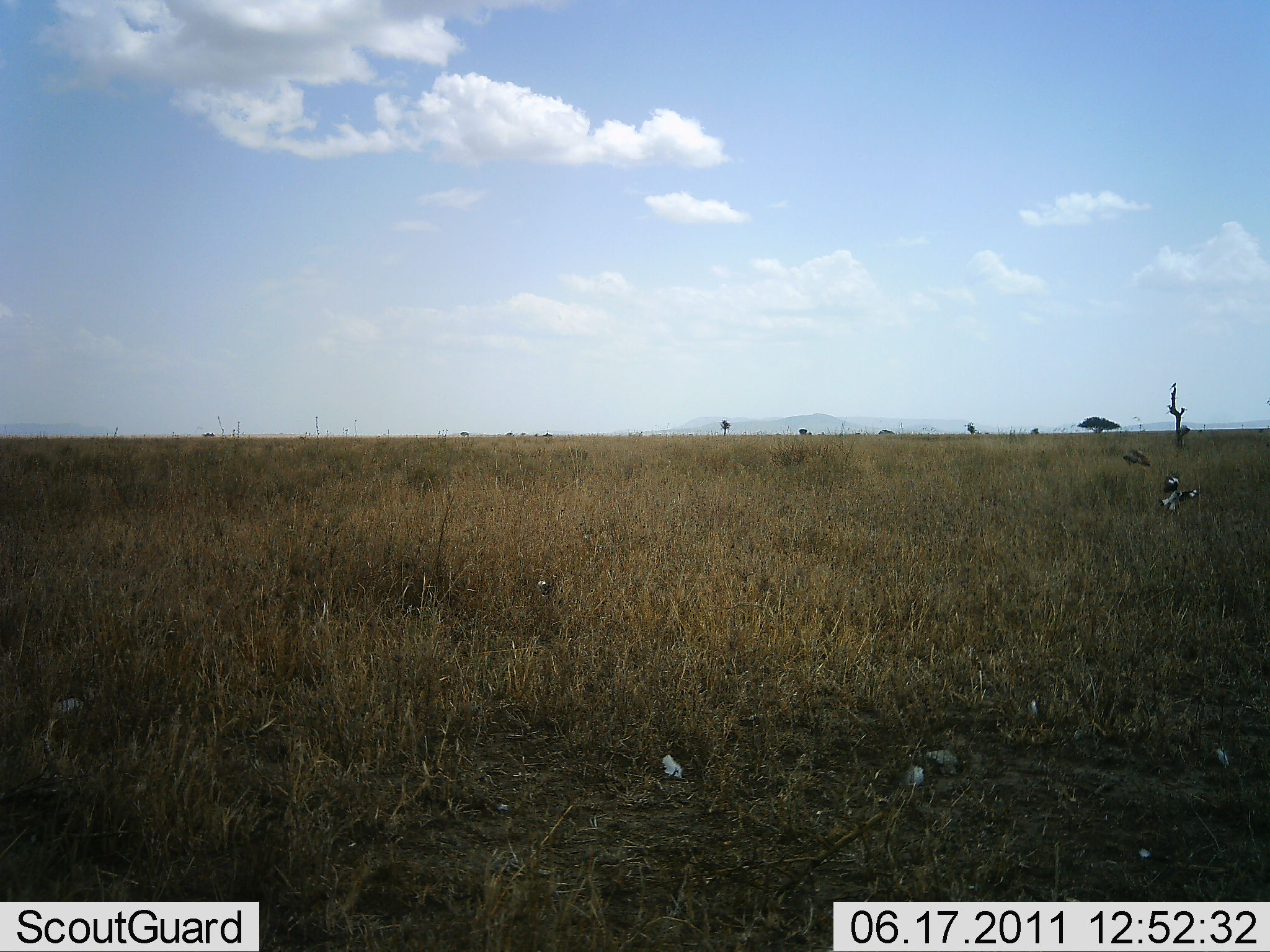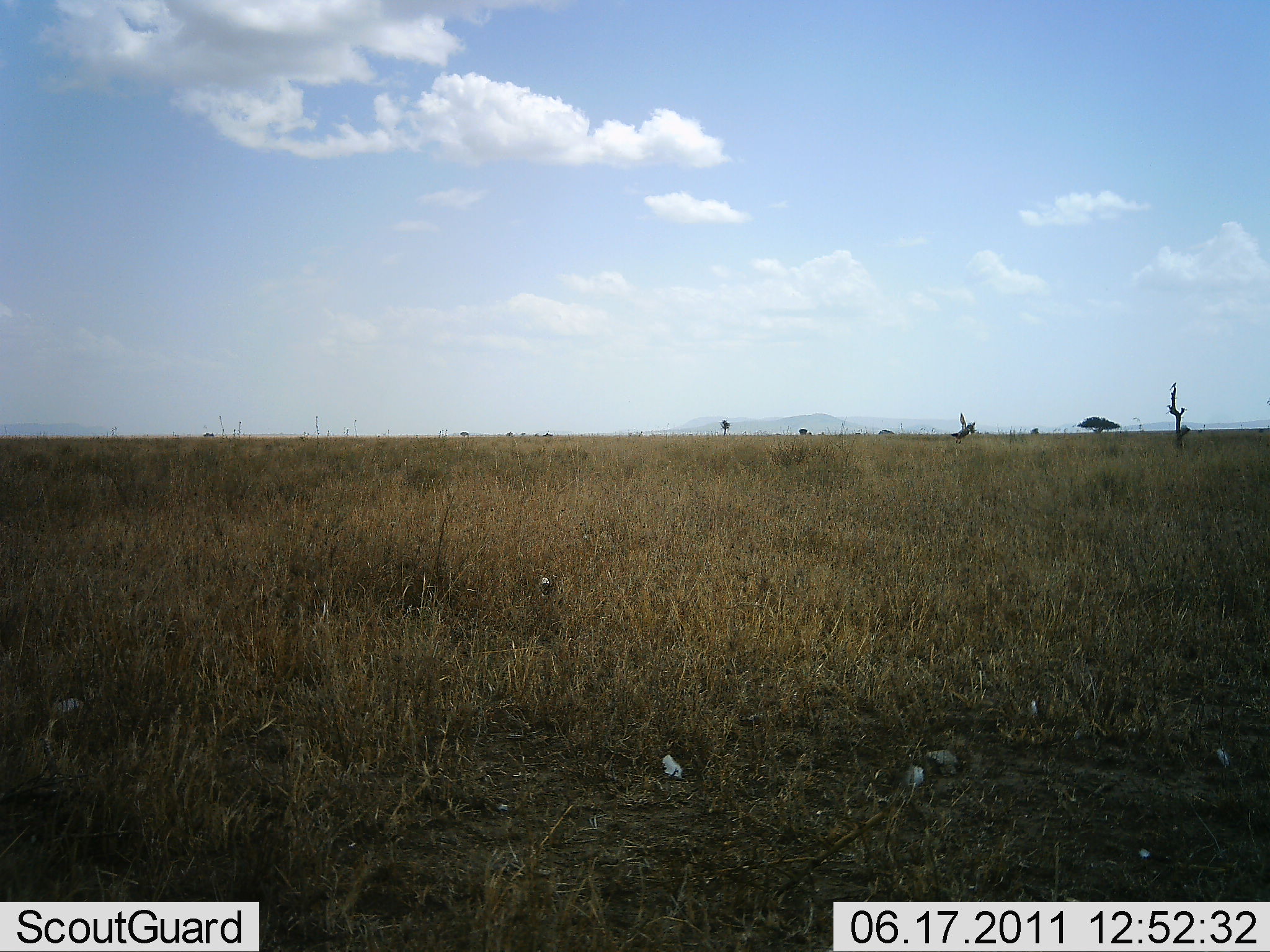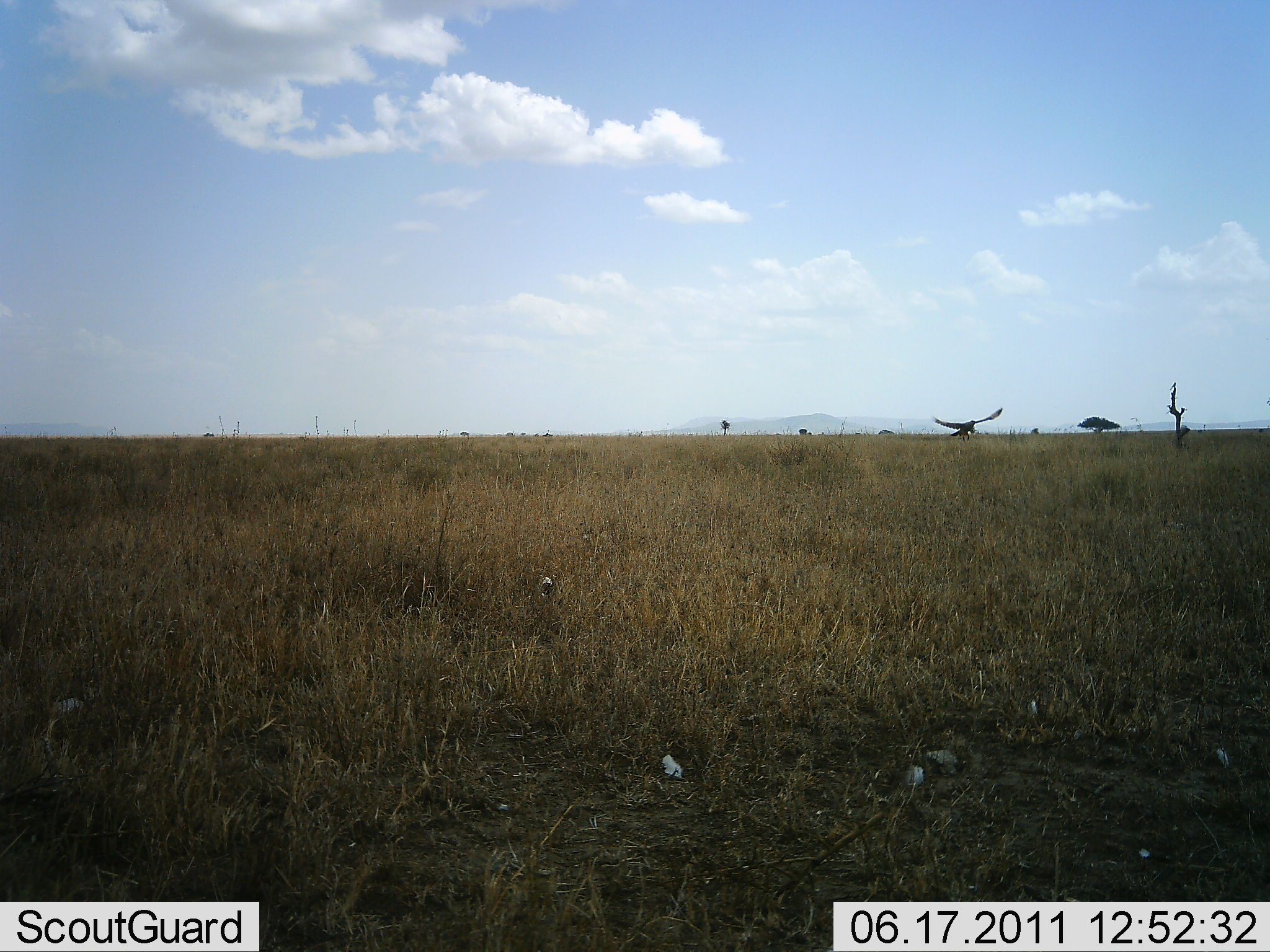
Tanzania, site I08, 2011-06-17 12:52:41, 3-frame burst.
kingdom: Animalia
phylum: Chordata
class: Aves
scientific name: Aves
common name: bird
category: otherbird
Otherbird (bird) (Aves), count 1. Behavior (volunteer vote fractions): standing 0%, resting 0%, moving 86%, interacting 29%. Young present (vote fraction): 0%. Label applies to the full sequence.